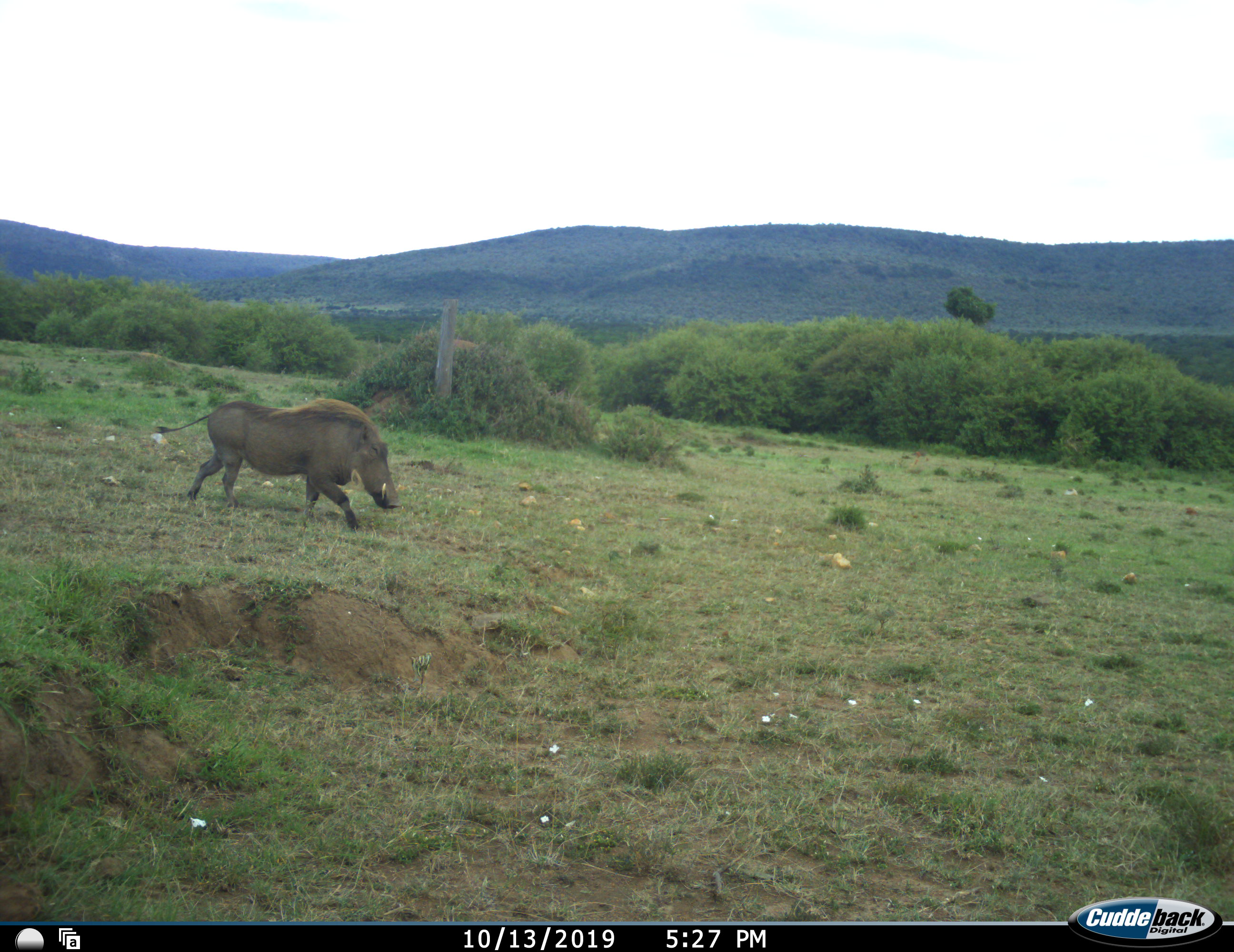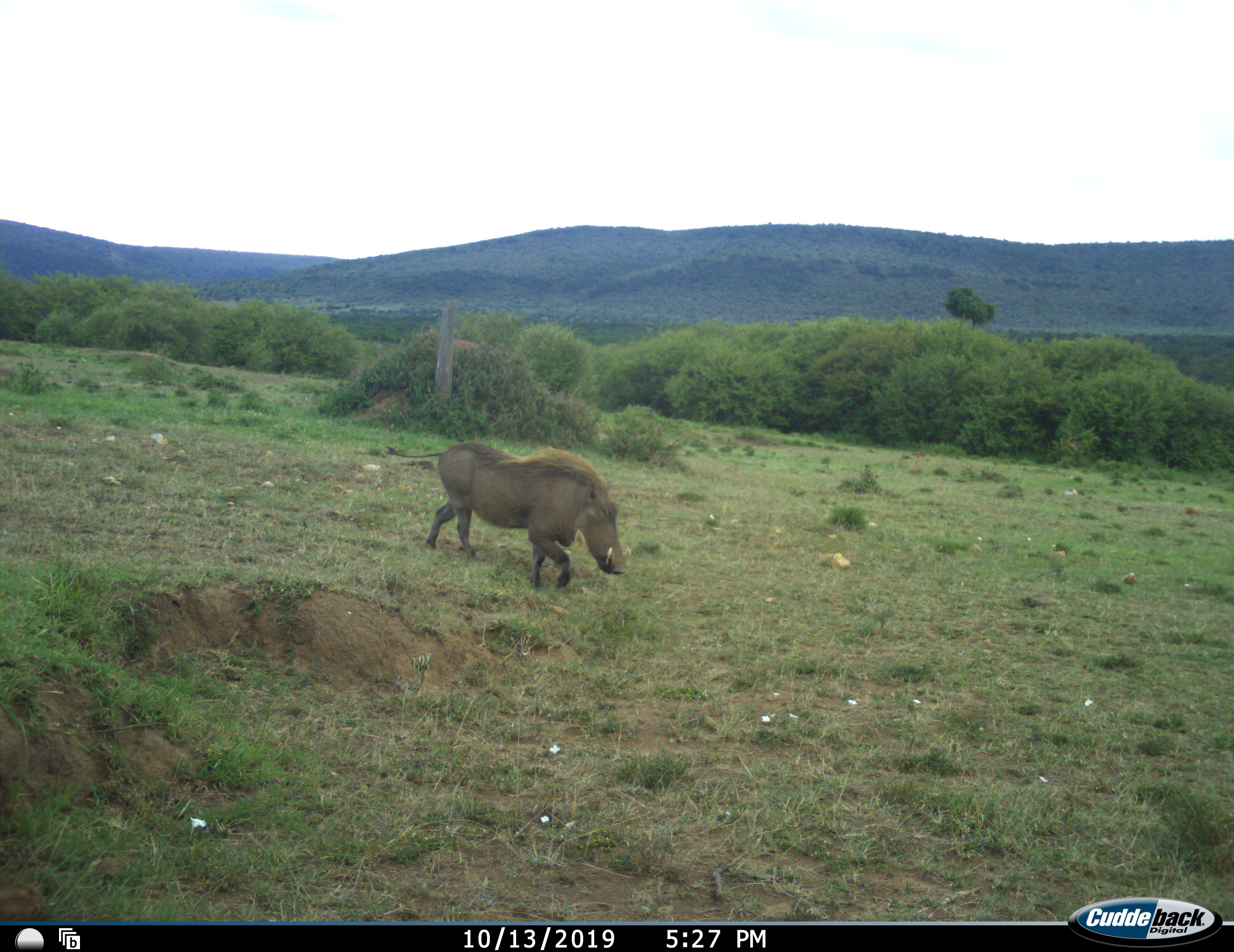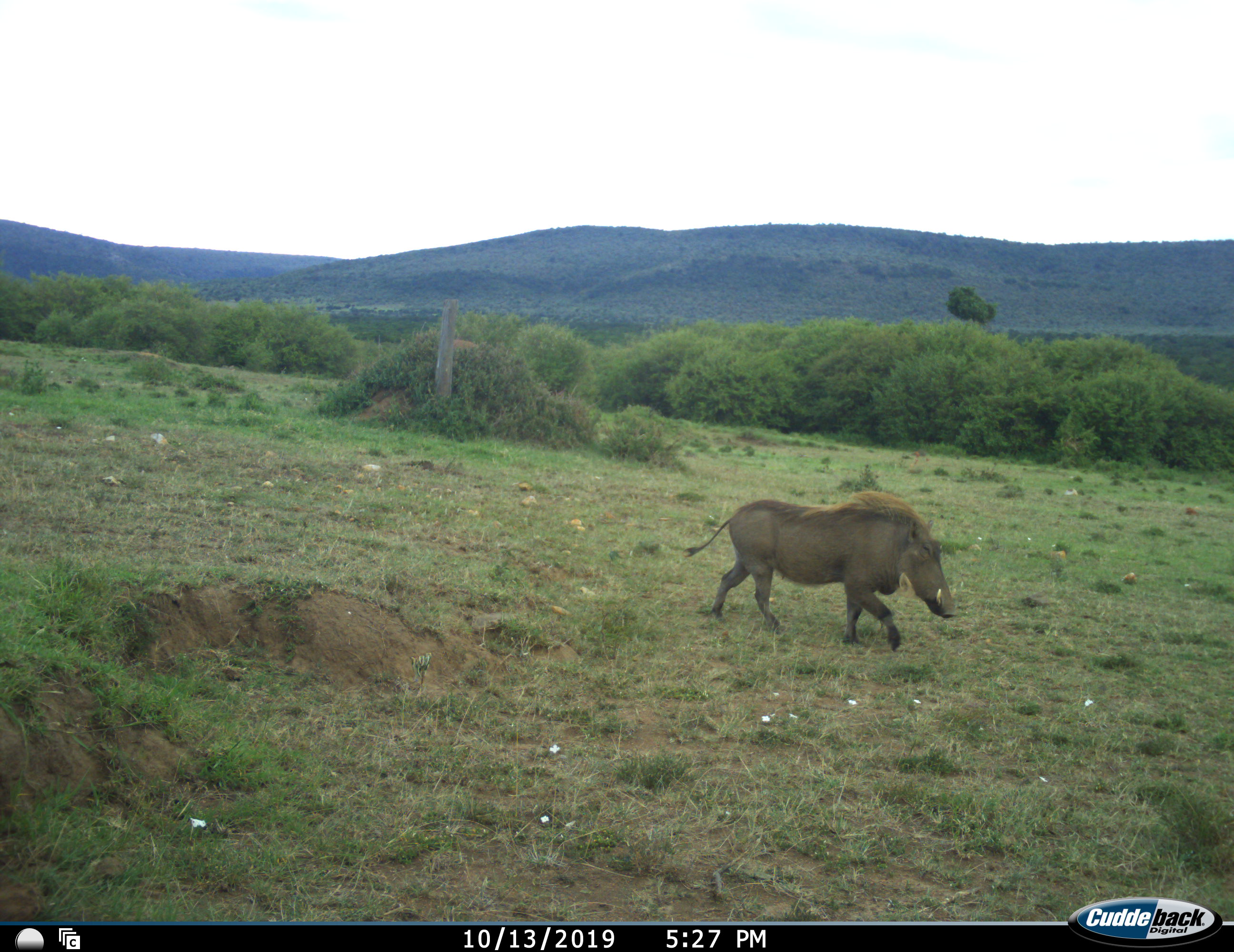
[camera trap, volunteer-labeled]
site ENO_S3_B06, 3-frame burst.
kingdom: Animalia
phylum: Chordata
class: Mammalia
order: Artiodactyla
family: Suidae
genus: Phacochoerus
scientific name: Phacochoerus africanus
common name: warthog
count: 1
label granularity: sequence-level